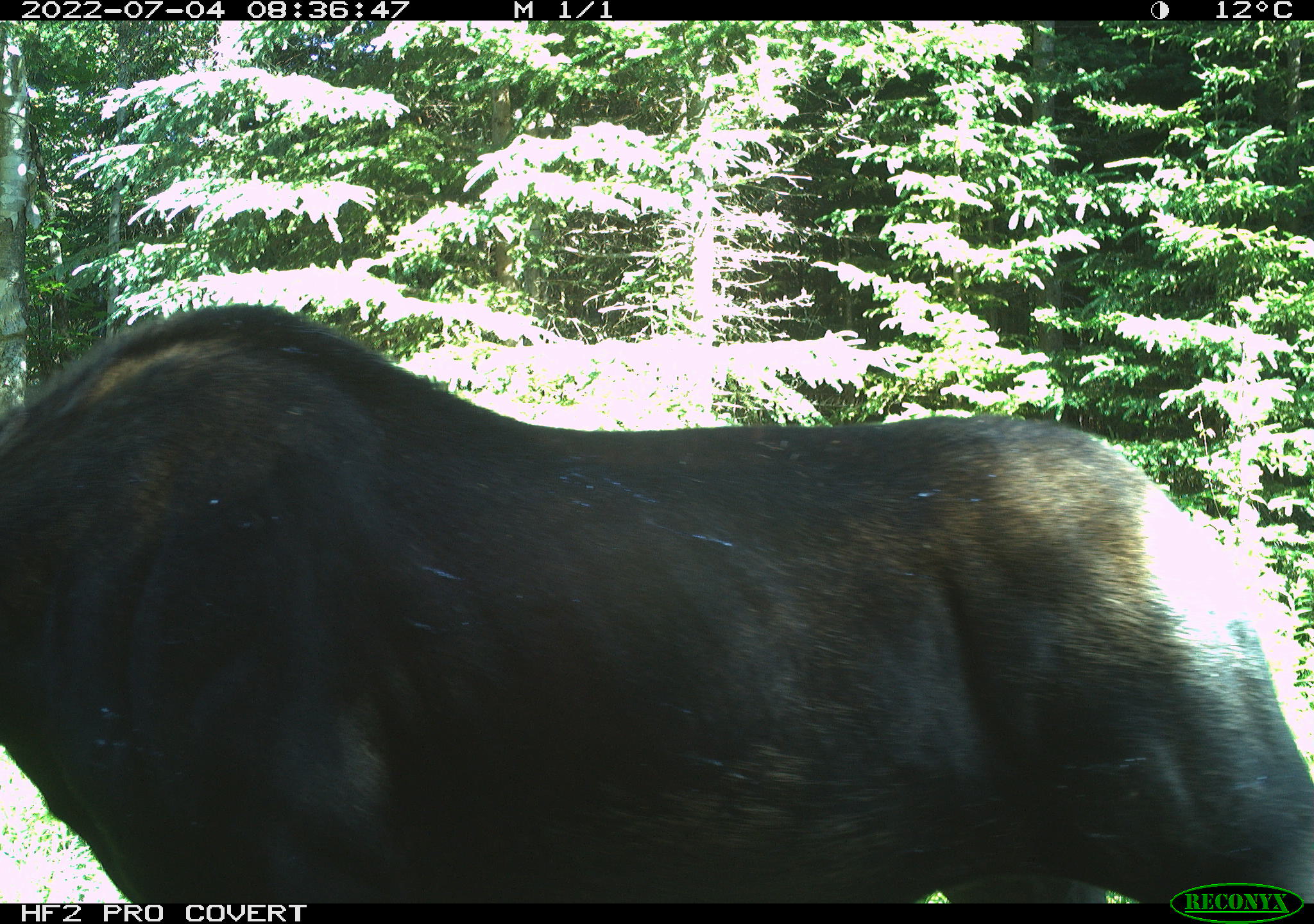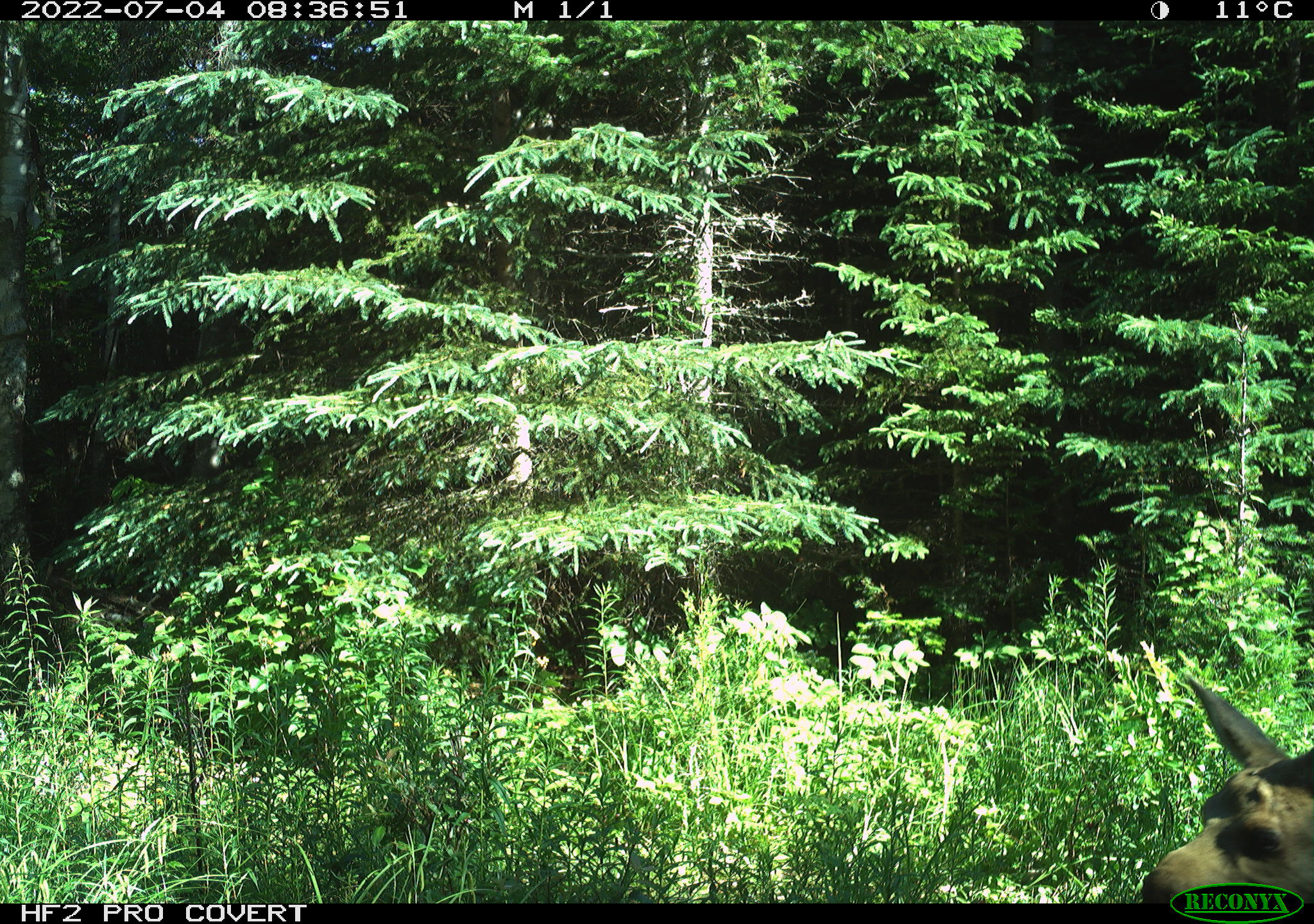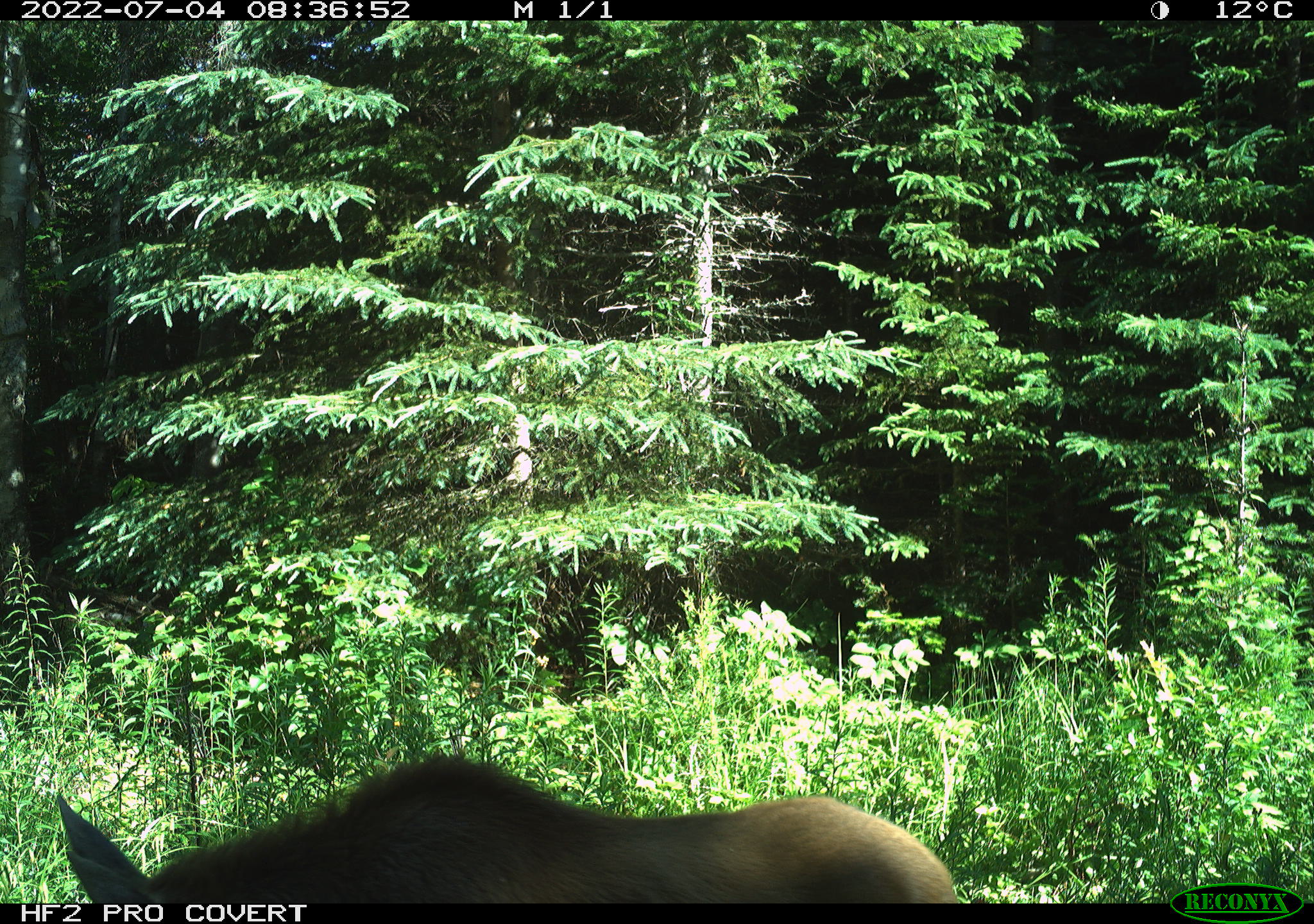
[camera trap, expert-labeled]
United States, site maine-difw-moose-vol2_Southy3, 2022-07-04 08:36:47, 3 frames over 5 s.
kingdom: Animalia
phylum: Chordata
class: Mammalia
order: Artiodactyla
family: Cervidae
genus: Alces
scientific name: Alces alces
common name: moose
Moose (Alces alces).